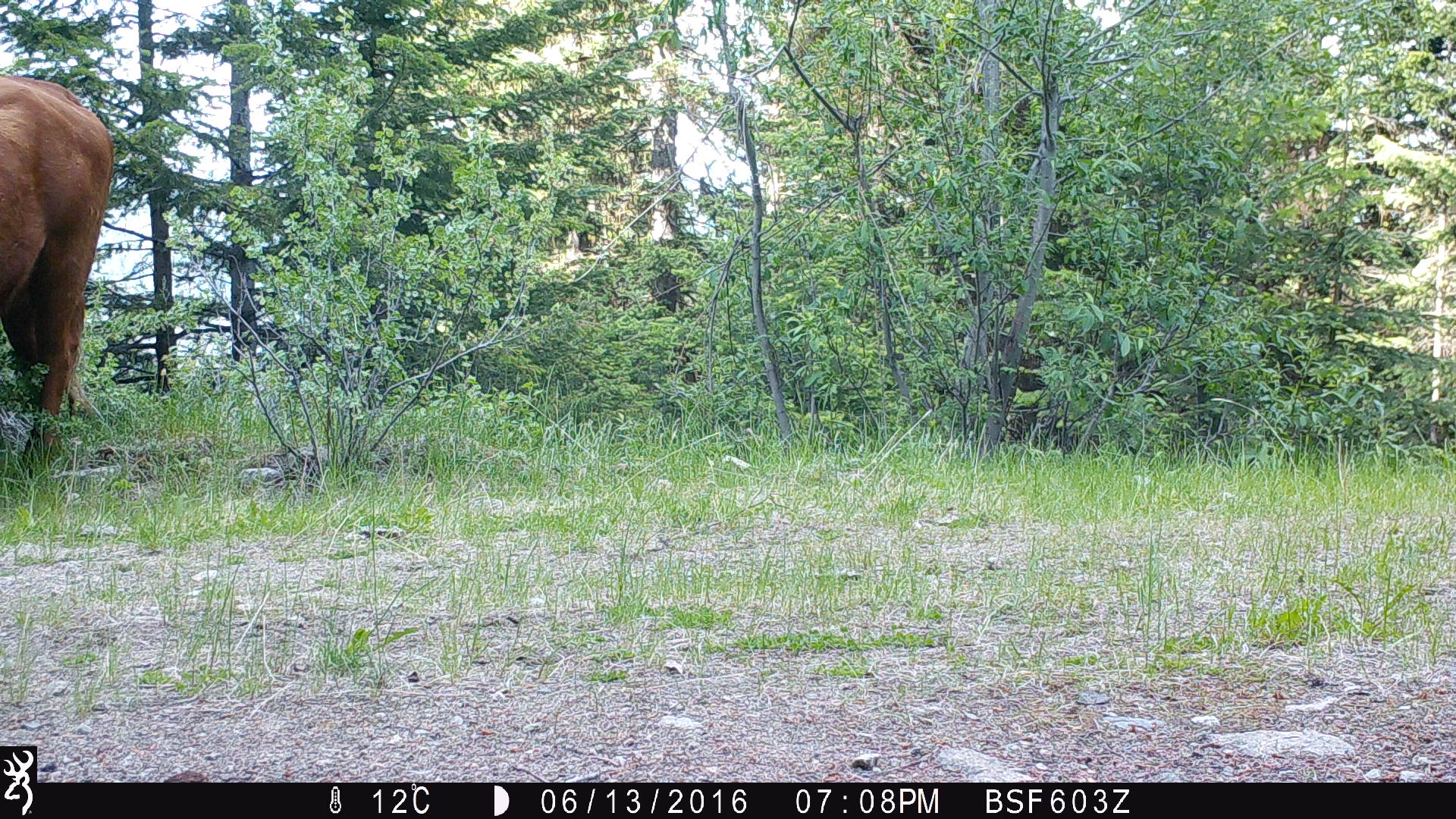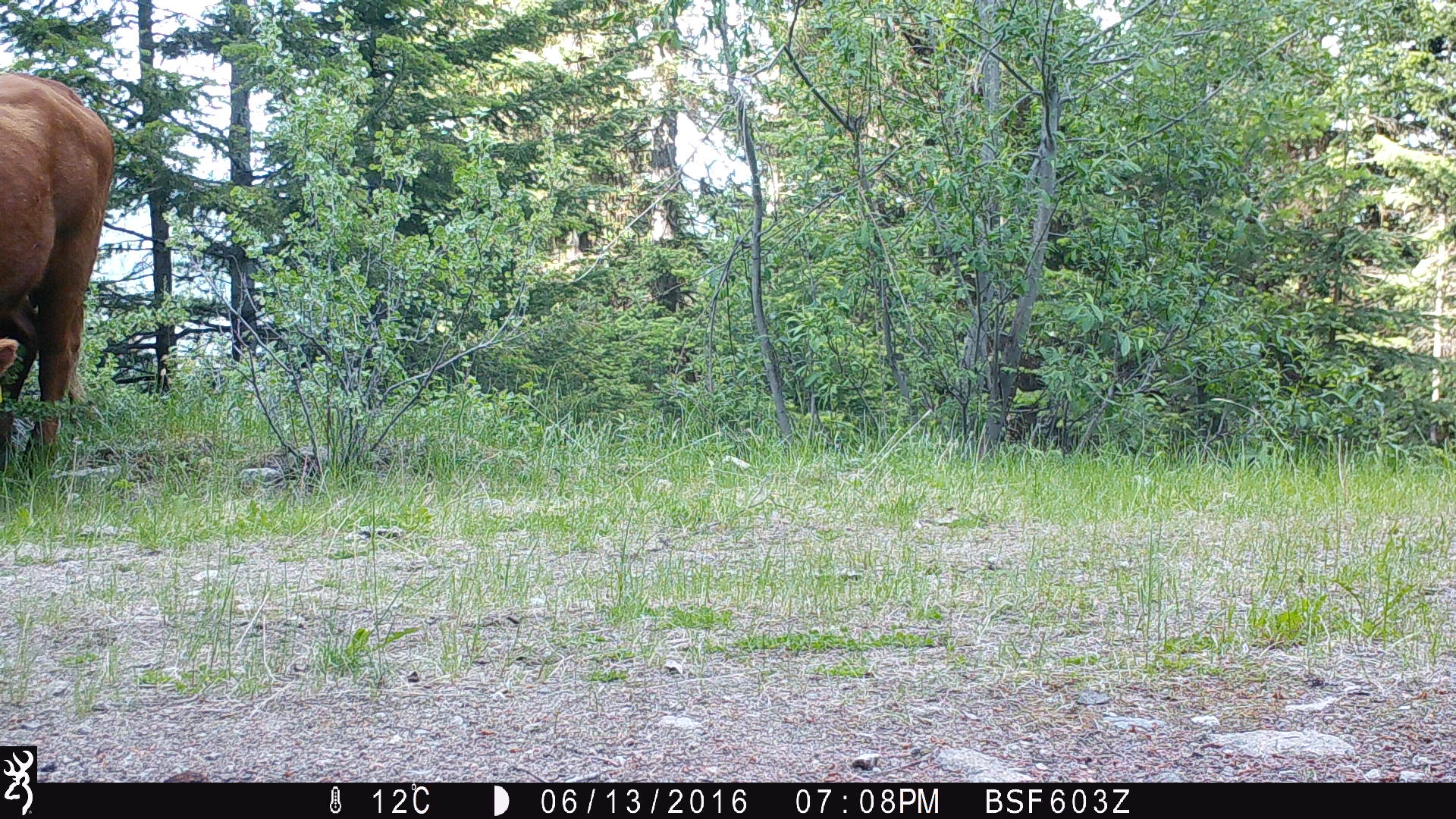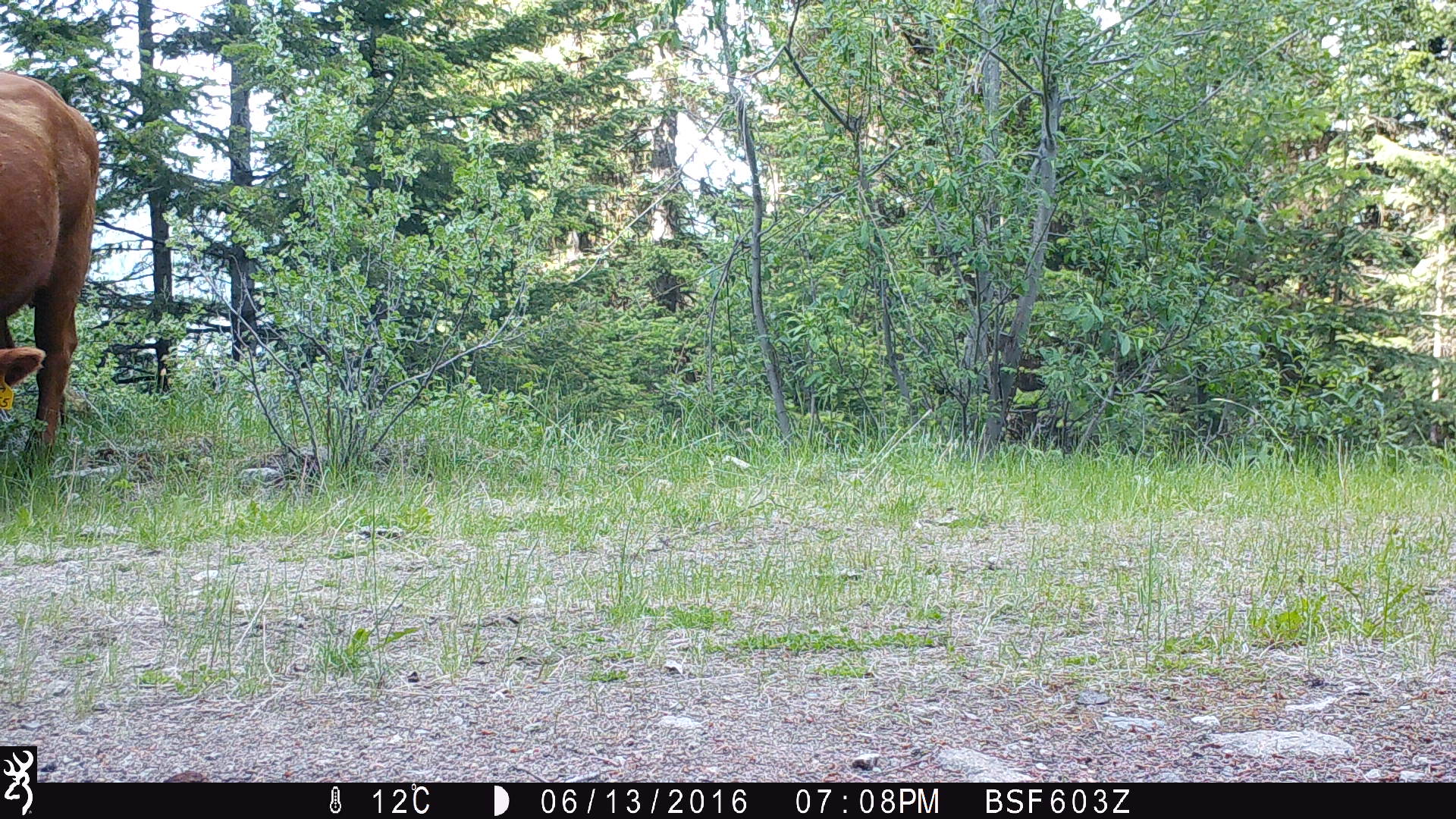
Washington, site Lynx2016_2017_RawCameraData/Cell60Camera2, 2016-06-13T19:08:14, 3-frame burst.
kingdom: Animalia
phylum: Chordata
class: Mammalia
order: Artiodactyla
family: Bovidae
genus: Bos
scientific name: Bos taurus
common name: domestic cattle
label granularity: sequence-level